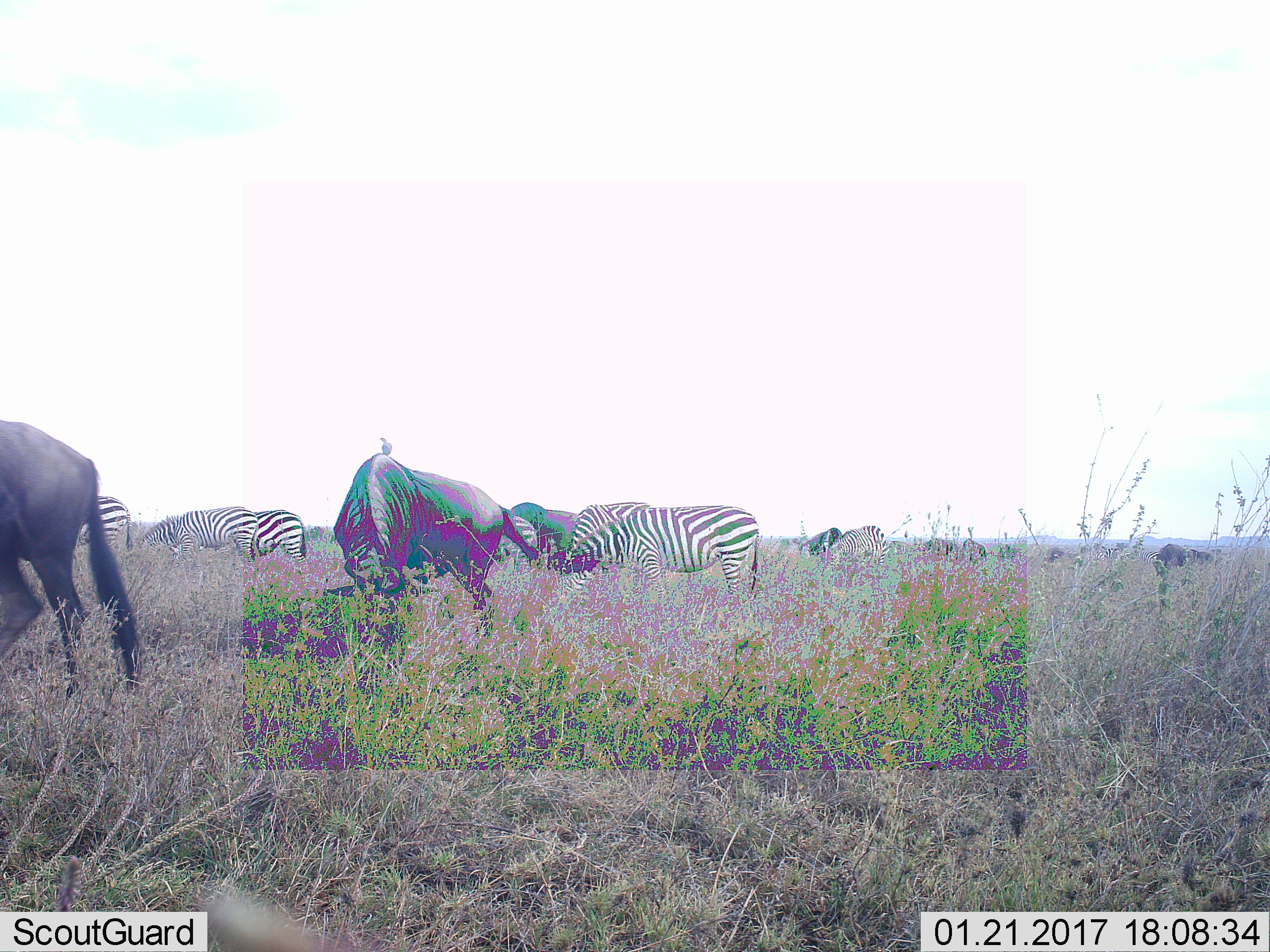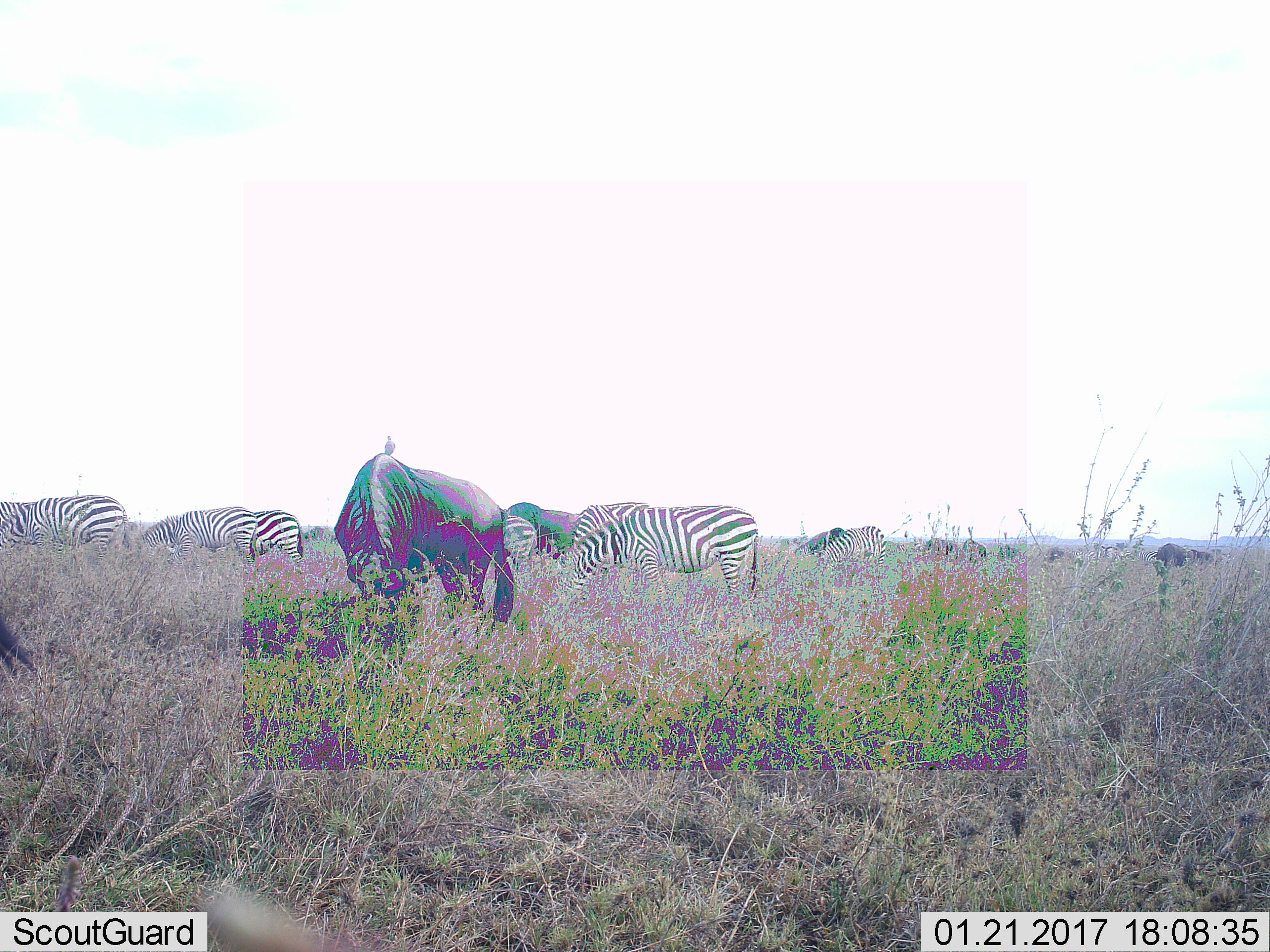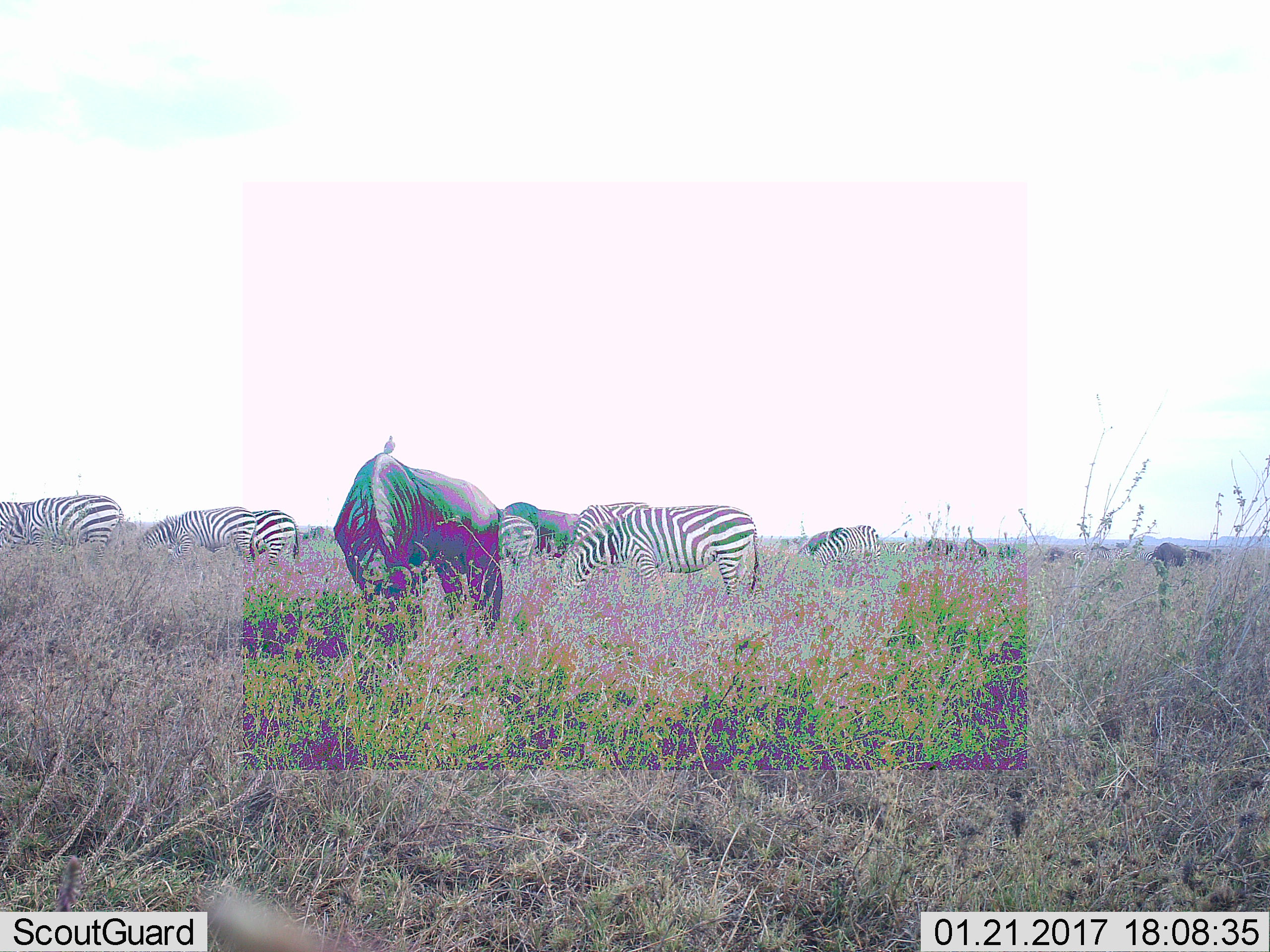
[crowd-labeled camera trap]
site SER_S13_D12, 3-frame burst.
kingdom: Animalia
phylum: Chordata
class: Mammalia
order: Artiodactyla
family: Bovidae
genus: Connochaetes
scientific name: Connochaetes taurinus taurinus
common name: blue wildebeest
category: wildebeestblue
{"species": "wildebeestblue (blue wildebeest) (Connochaetes taurinus taurinus)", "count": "10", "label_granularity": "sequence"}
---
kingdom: Animalia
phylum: Chordata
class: Mammalia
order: Perissodactyla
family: Equidae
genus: Equus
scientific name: Equus quagga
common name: plains zebra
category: zebraplains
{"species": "zebraplains (plains zebra) (Equus quagga)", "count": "11-50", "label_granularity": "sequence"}